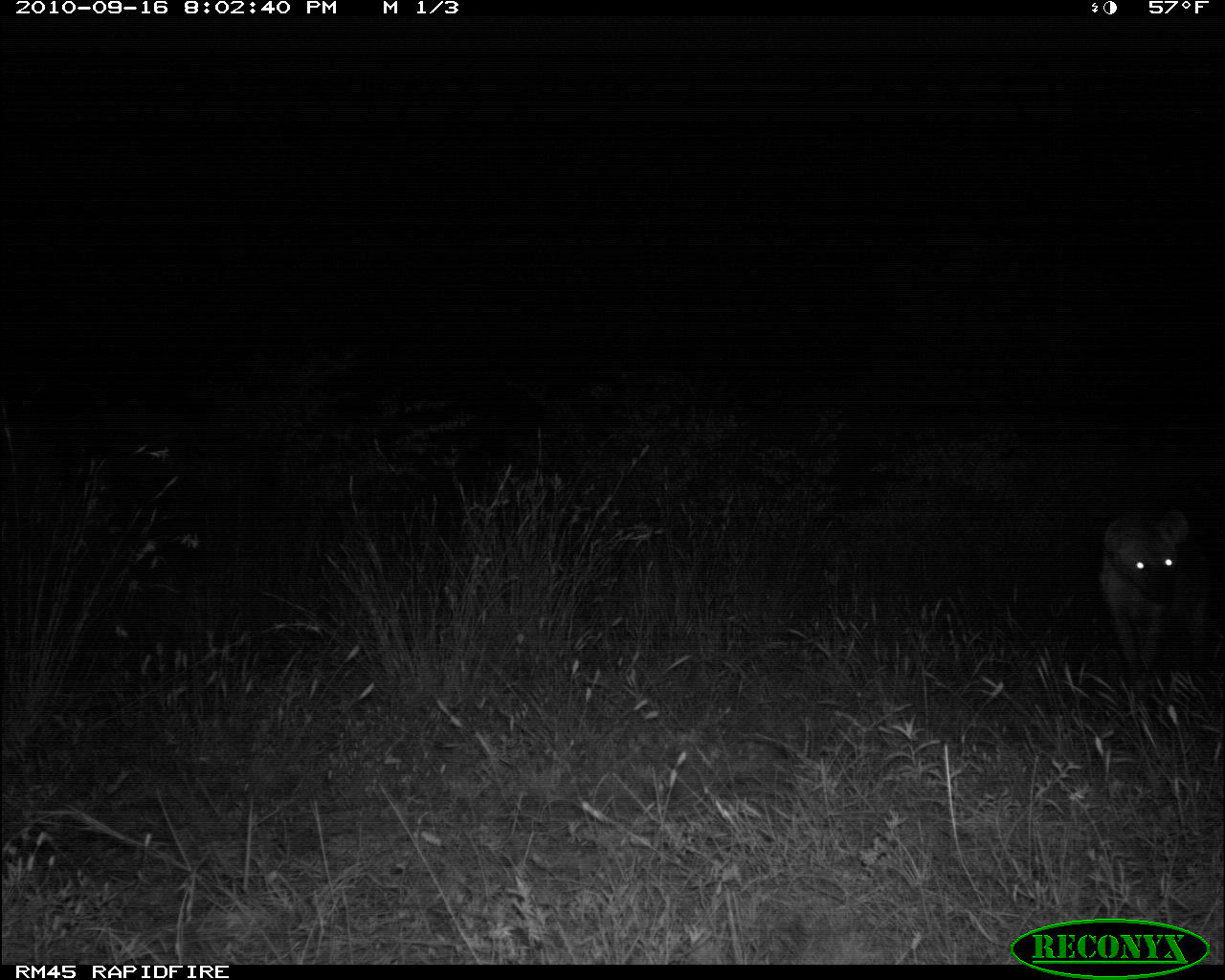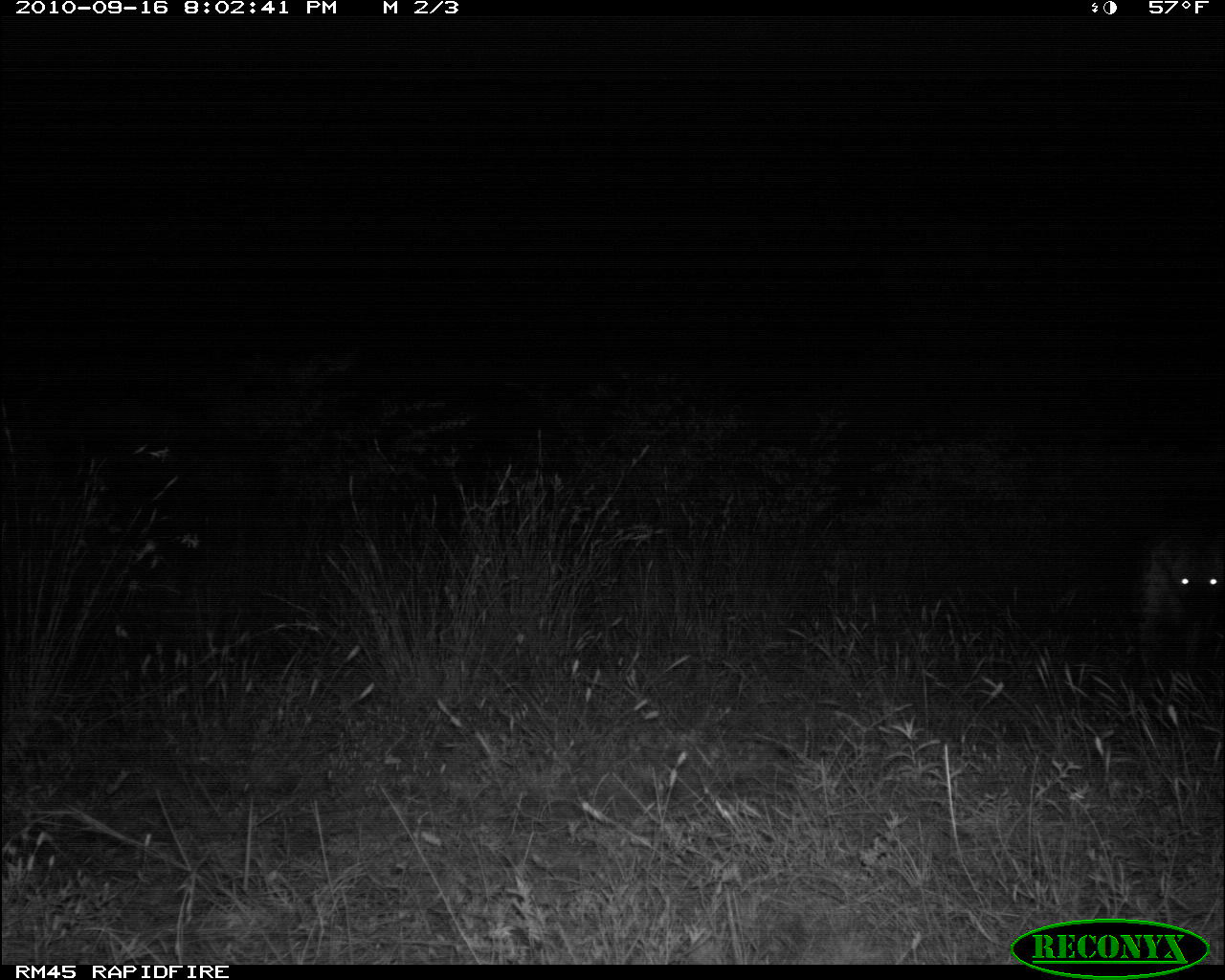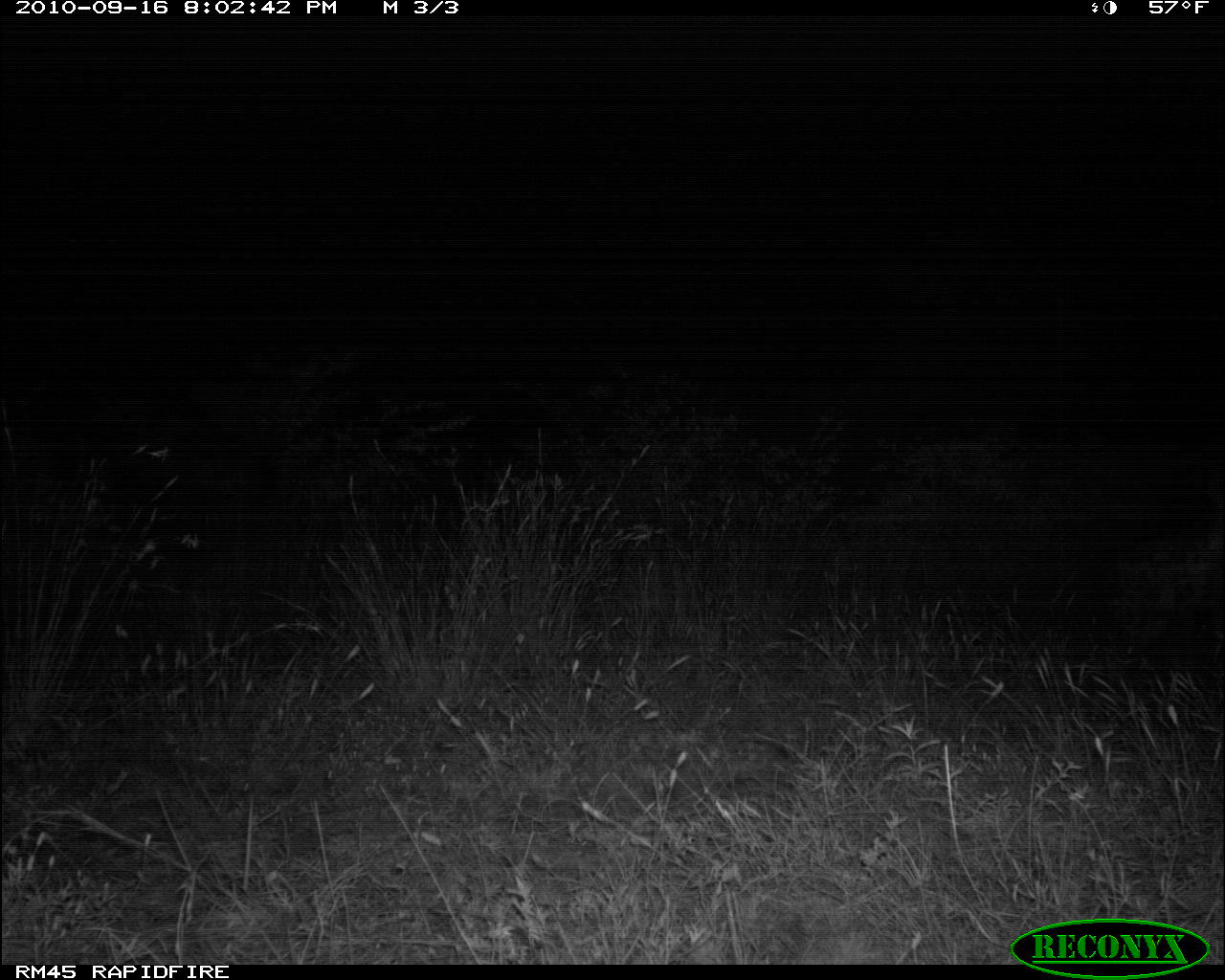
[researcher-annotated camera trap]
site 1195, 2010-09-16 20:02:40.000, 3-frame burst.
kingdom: Animalia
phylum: Chordata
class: Mammalia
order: Carnivora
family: Hyaenidae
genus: Crocuta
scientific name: Crocuta crocuta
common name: spotted hyena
Crocuta crocuta (spotted hyena), count 1.